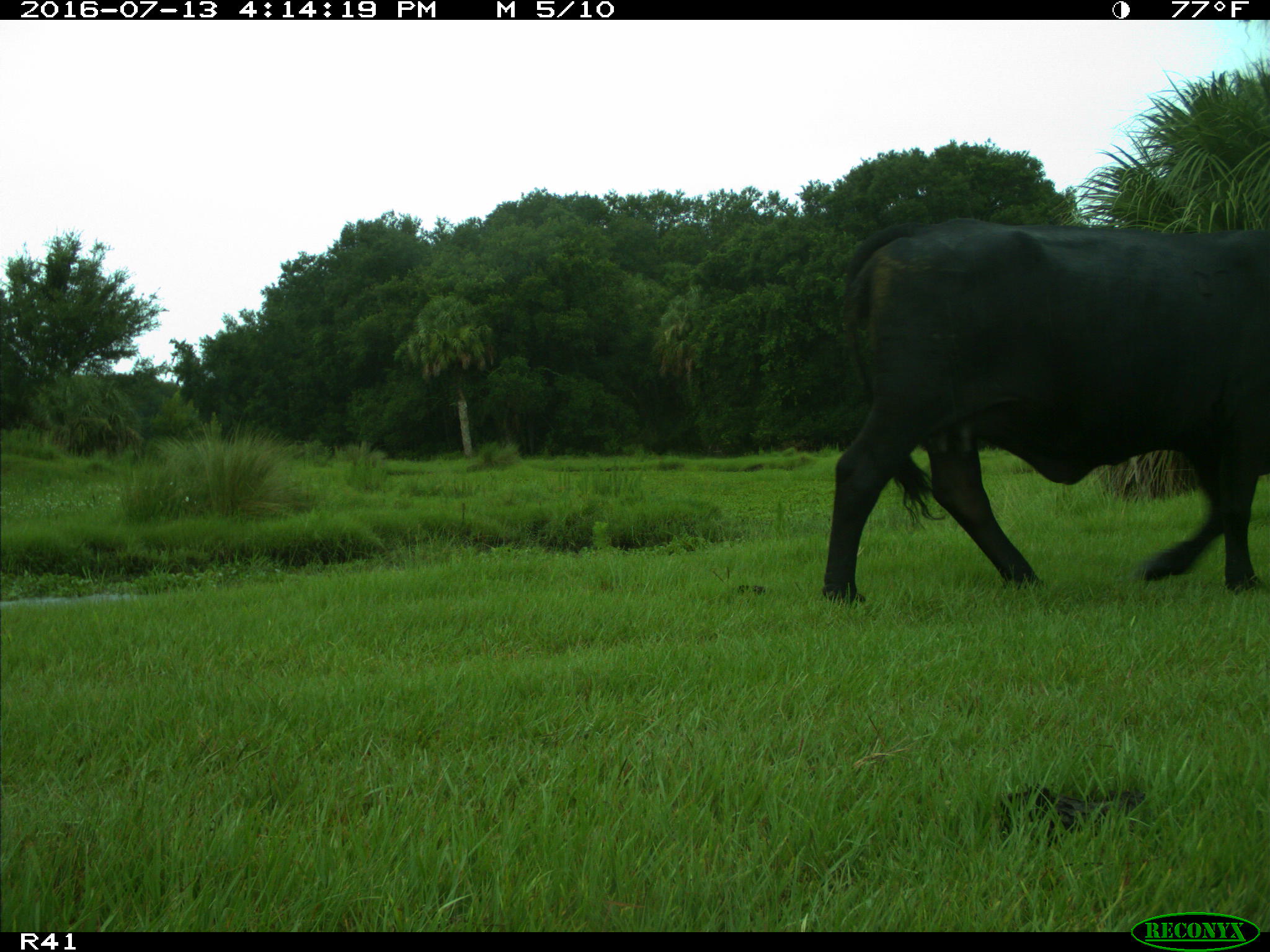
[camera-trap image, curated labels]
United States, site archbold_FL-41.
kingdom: Animalia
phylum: Chordata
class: Mammalia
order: Artiodactyla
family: Bovidae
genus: Bos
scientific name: Bos taurus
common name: domestic cow